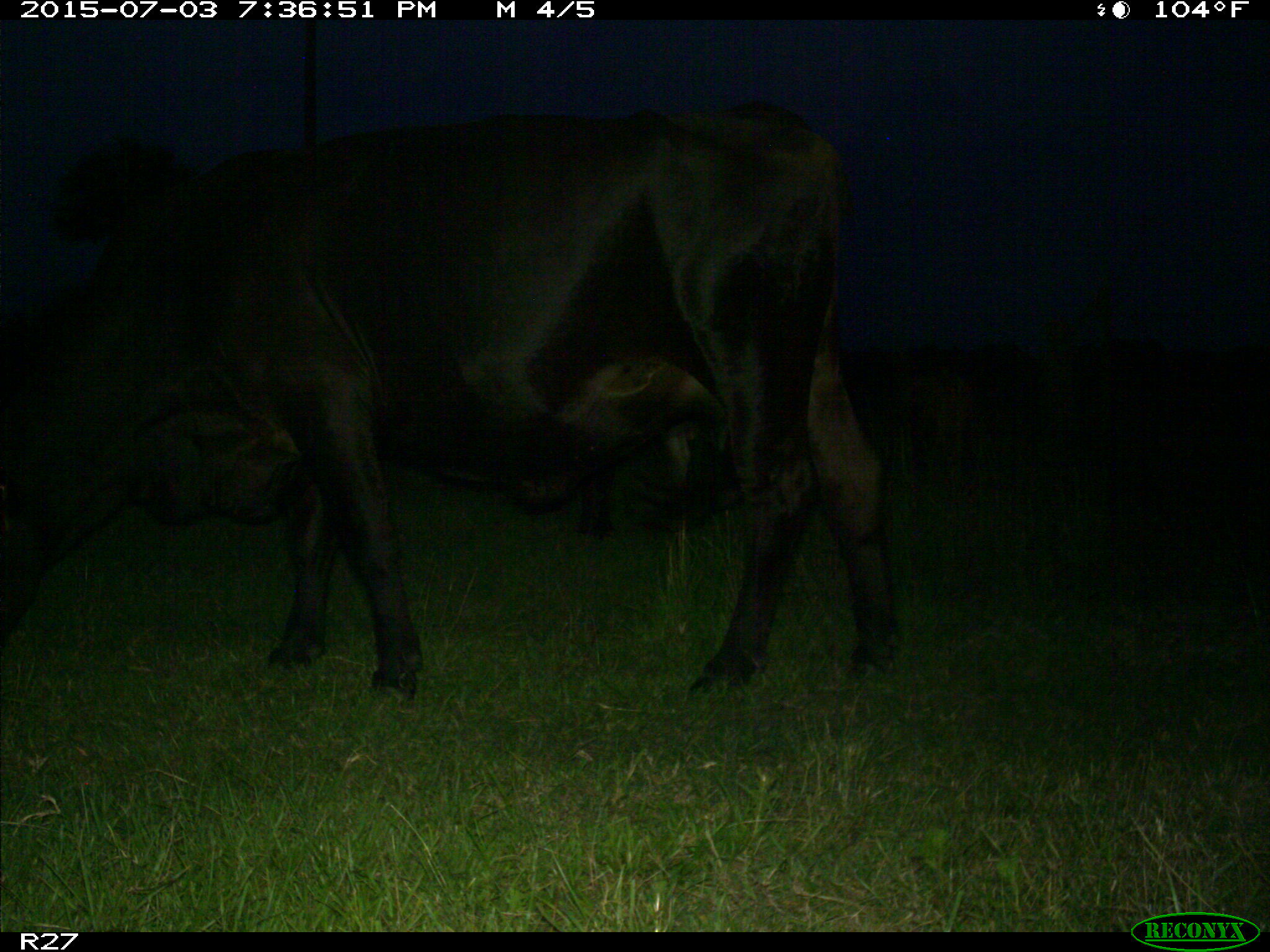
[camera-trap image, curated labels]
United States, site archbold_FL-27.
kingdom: Animalia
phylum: Chordata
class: Mammalia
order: Artiodactyla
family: Bovidae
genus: Bos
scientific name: Bos taurus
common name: domestic cow